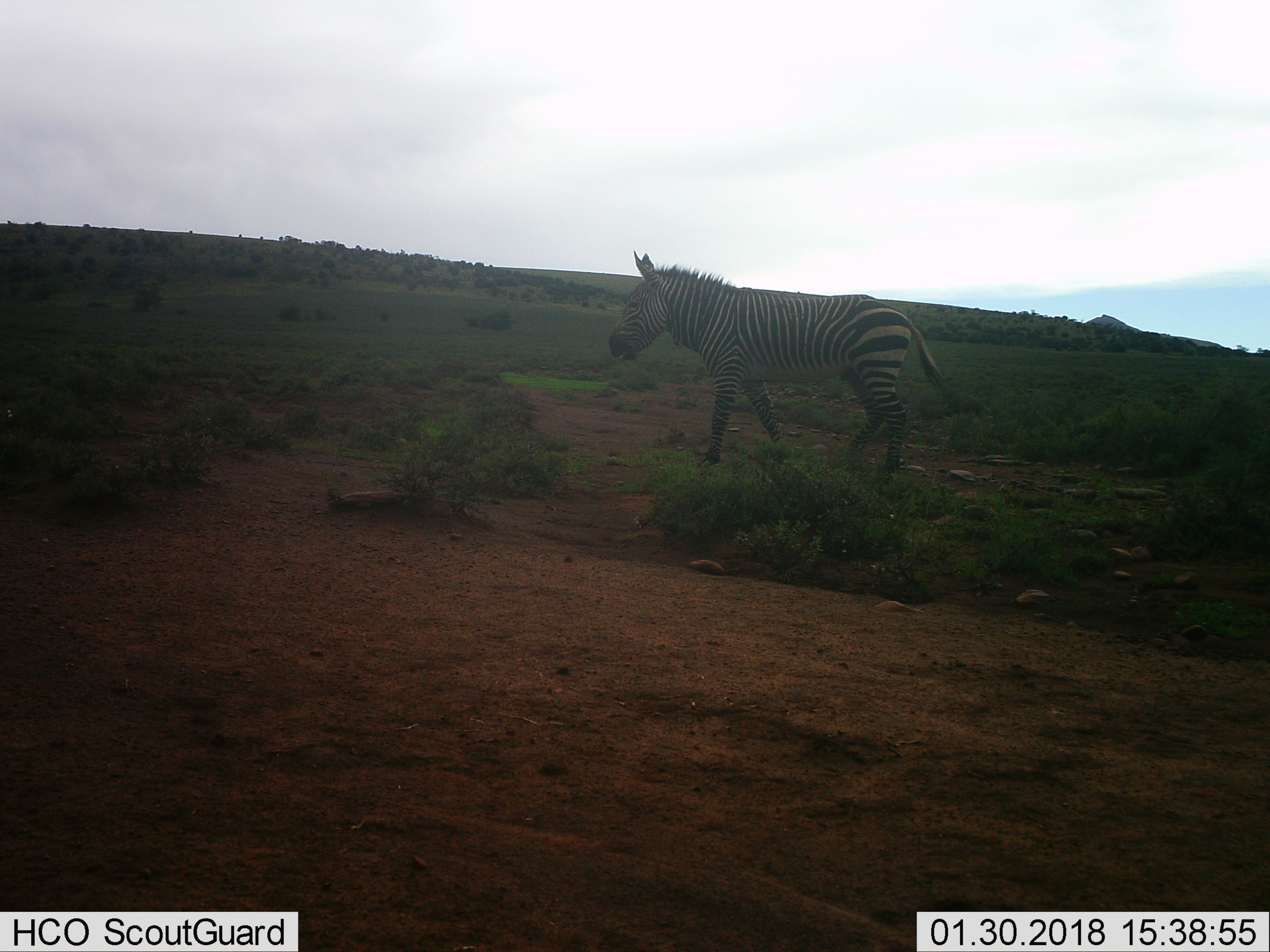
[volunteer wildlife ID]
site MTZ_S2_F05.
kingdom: Animalia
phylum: Chordata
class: Mammalia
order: Perissodactyla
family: Equidae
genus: Equus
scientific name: Equus zebra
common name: mountain zebra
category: zebramountain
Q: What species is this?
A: Zebramountain (mountain zebra) (Equus zebra).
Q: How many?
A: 1.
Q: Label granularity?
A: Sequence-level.